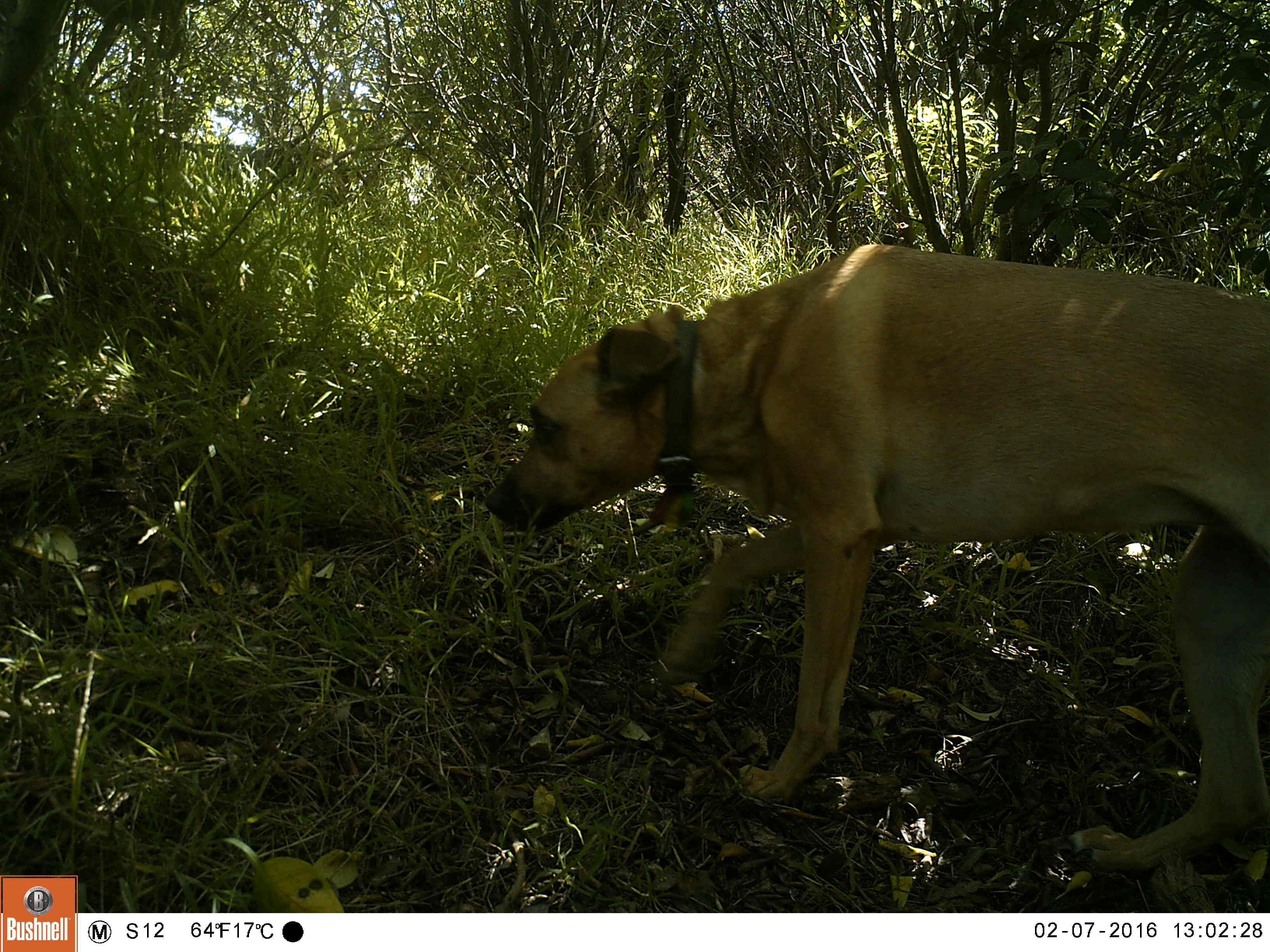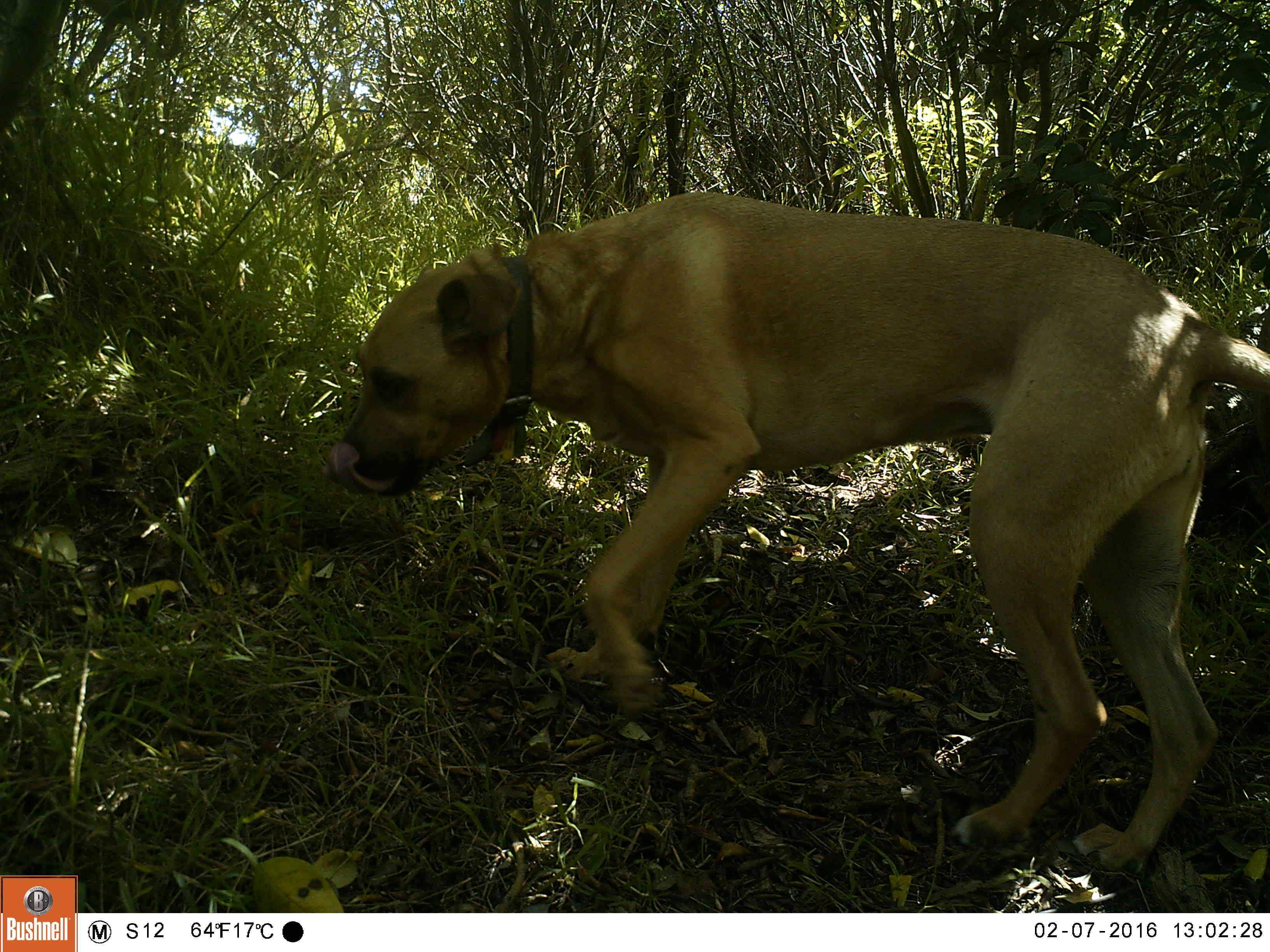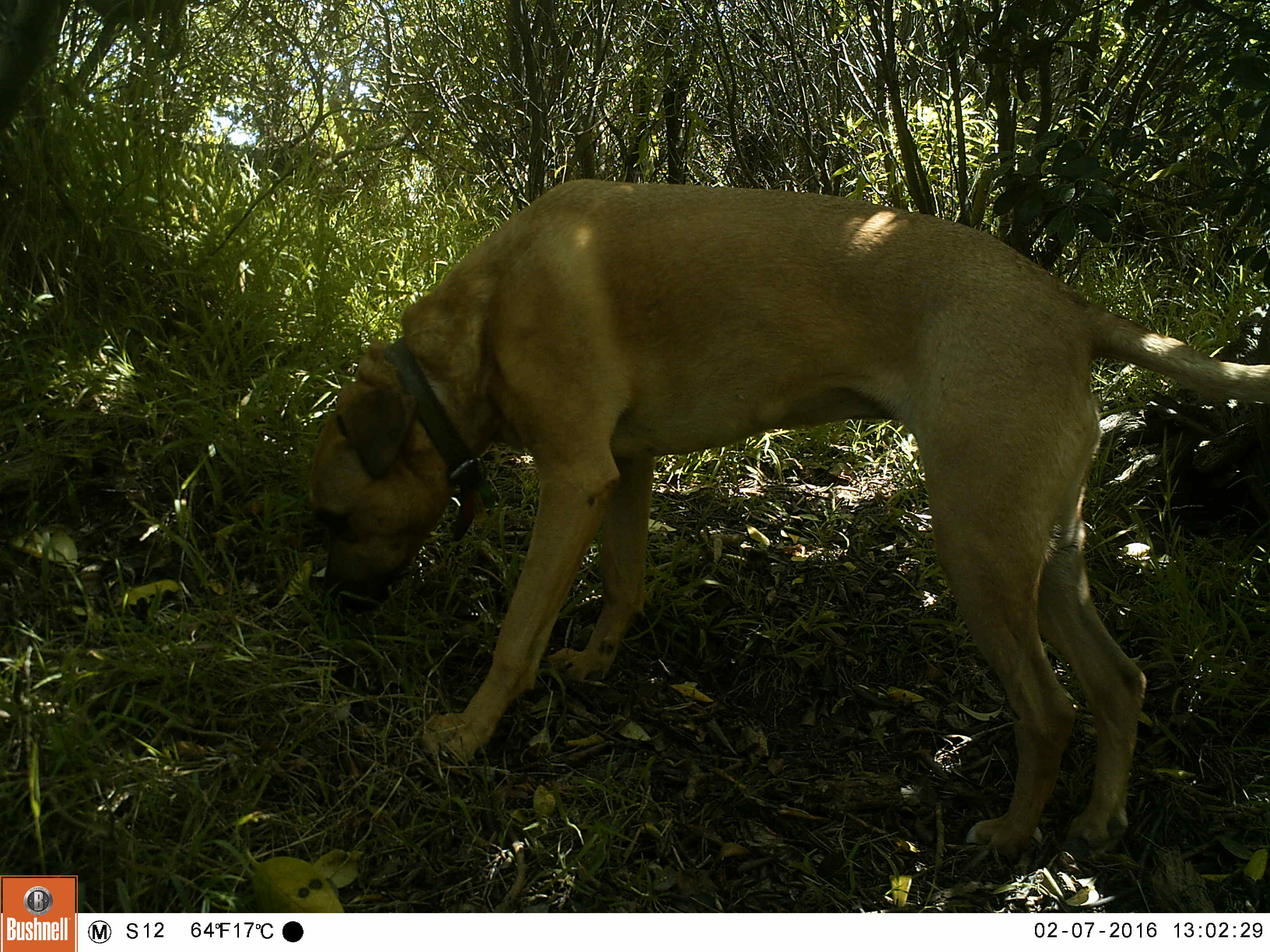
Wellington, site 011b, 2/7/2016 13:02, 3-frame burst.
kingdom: Animalia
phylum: Chordata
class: Mammalia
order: Carnivora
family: Canidae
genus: Canis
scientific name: Canis familiaris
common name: dog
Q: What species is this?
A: Dog (Canis familiaris).